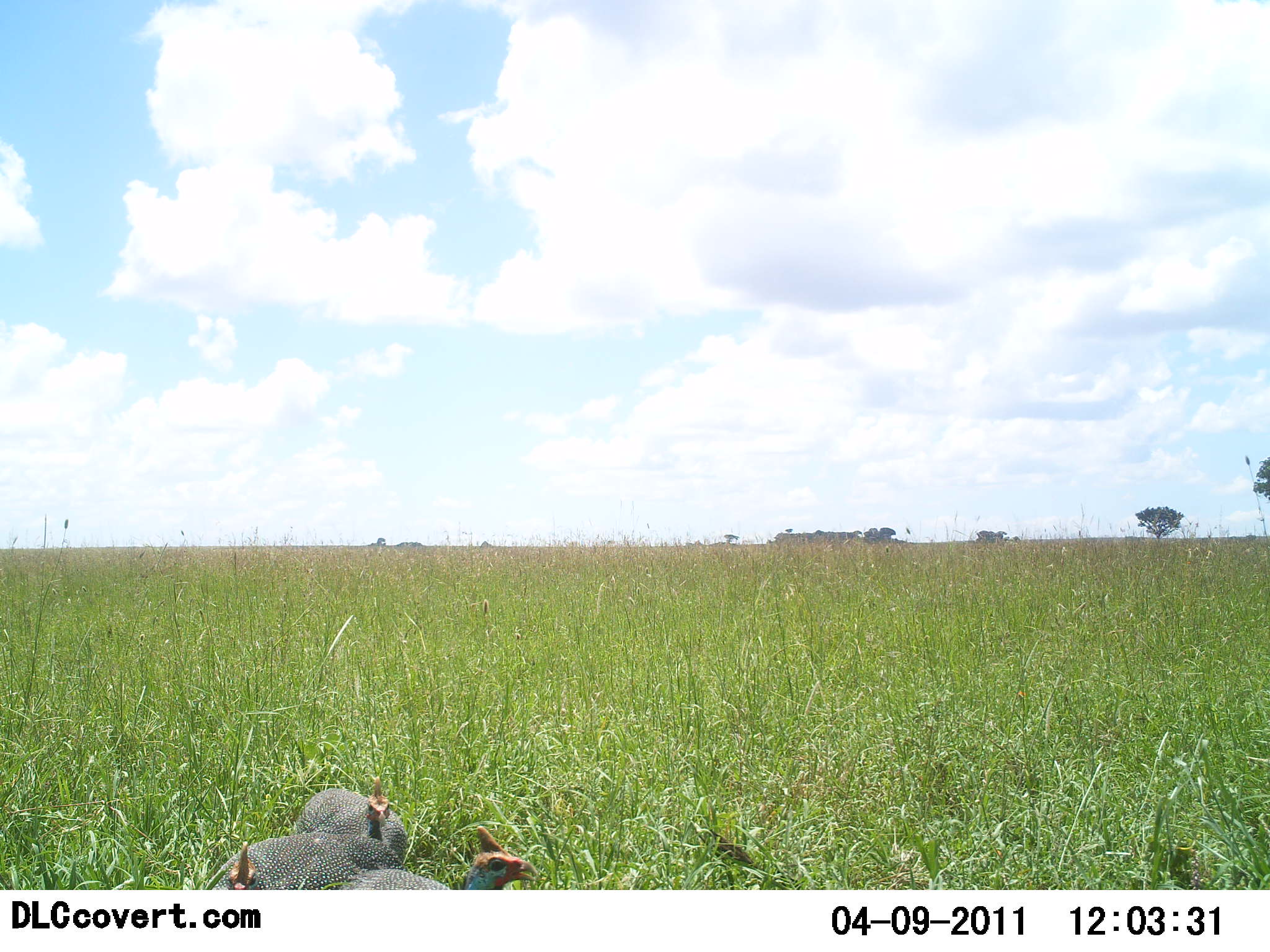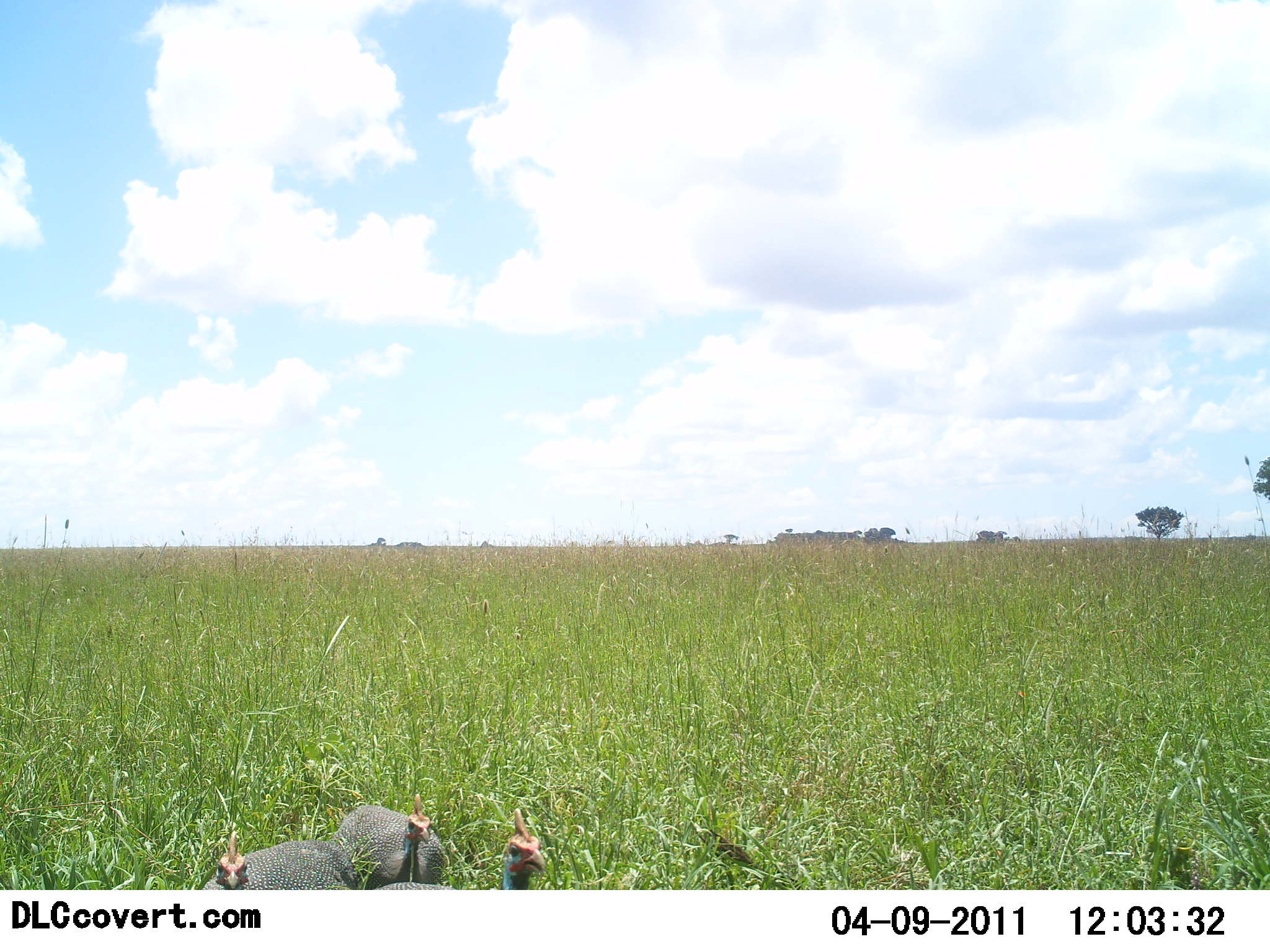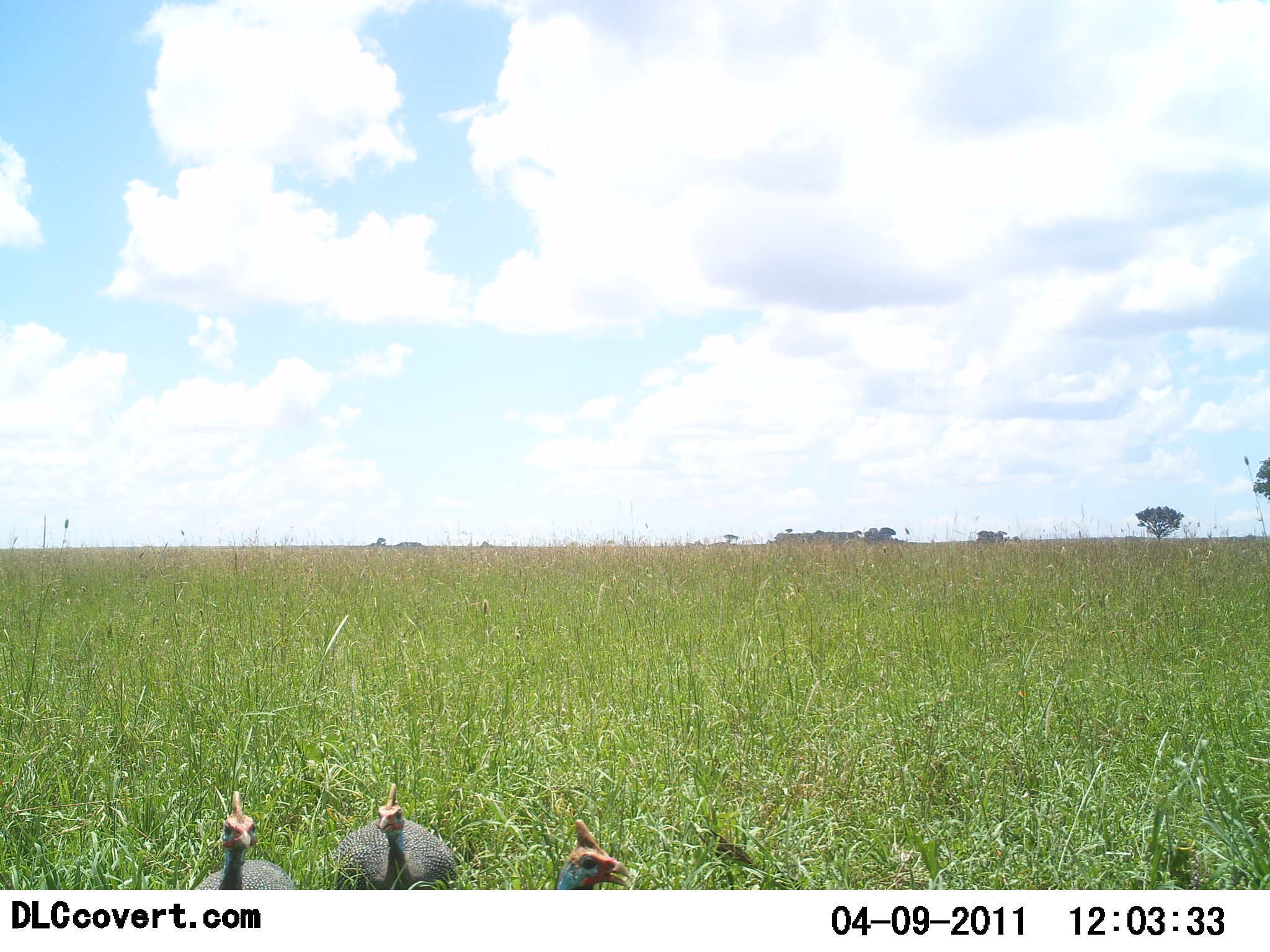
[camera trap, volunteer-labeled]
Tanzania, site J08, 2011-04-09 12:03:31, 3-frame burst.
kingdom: Animalia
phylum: Chordata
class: Aves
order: Galliformes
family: Numididae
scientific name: Numididae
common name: guinea fowl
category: guineafowl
Guineafowl (guinea fowl) (Numididae), count 3. Behavior (volunteer vote fractions): standing 18%, resting 9%, moving 91%, interacting 0%. Young present (vote fraction): 0%. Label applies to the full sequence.